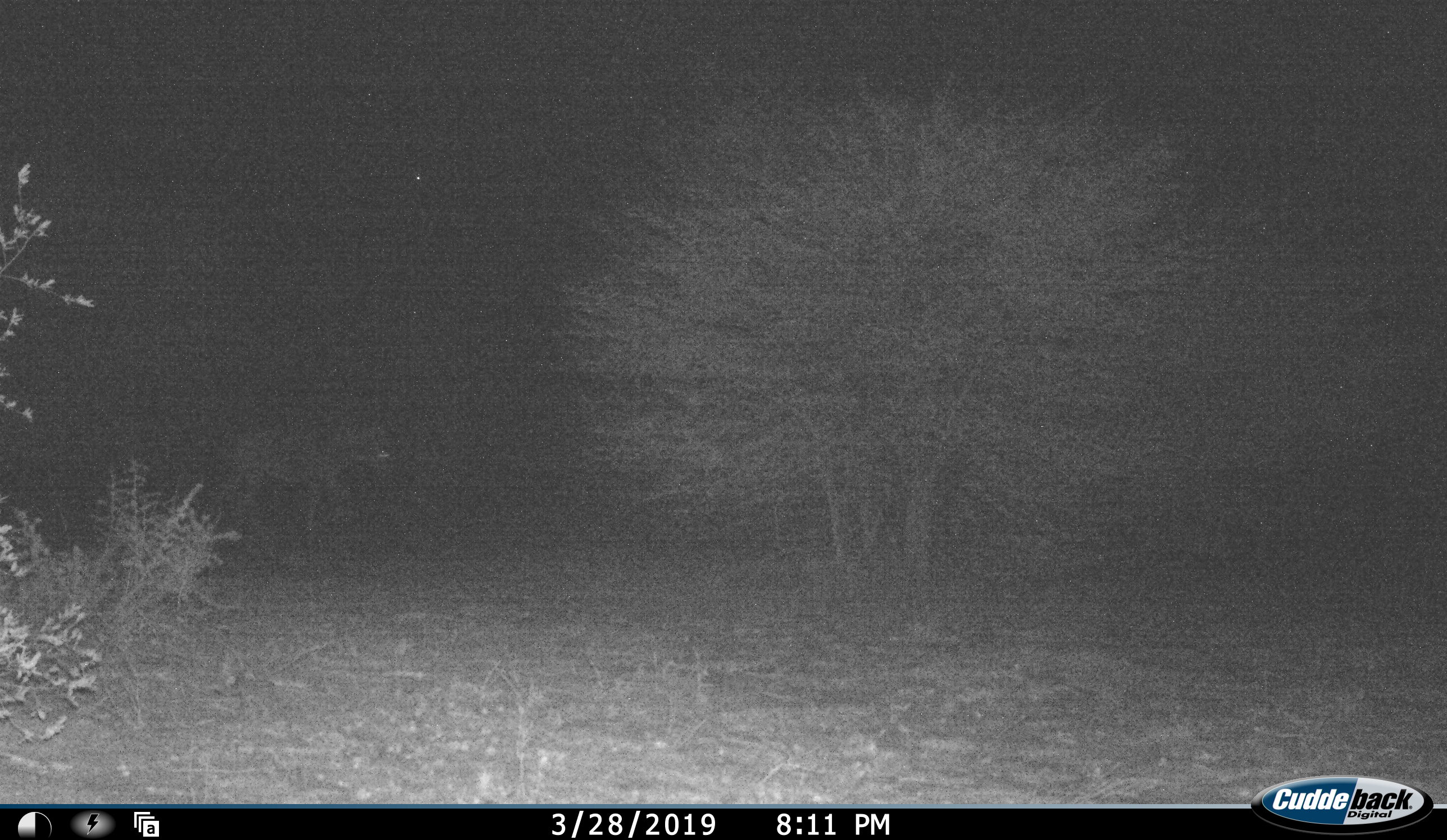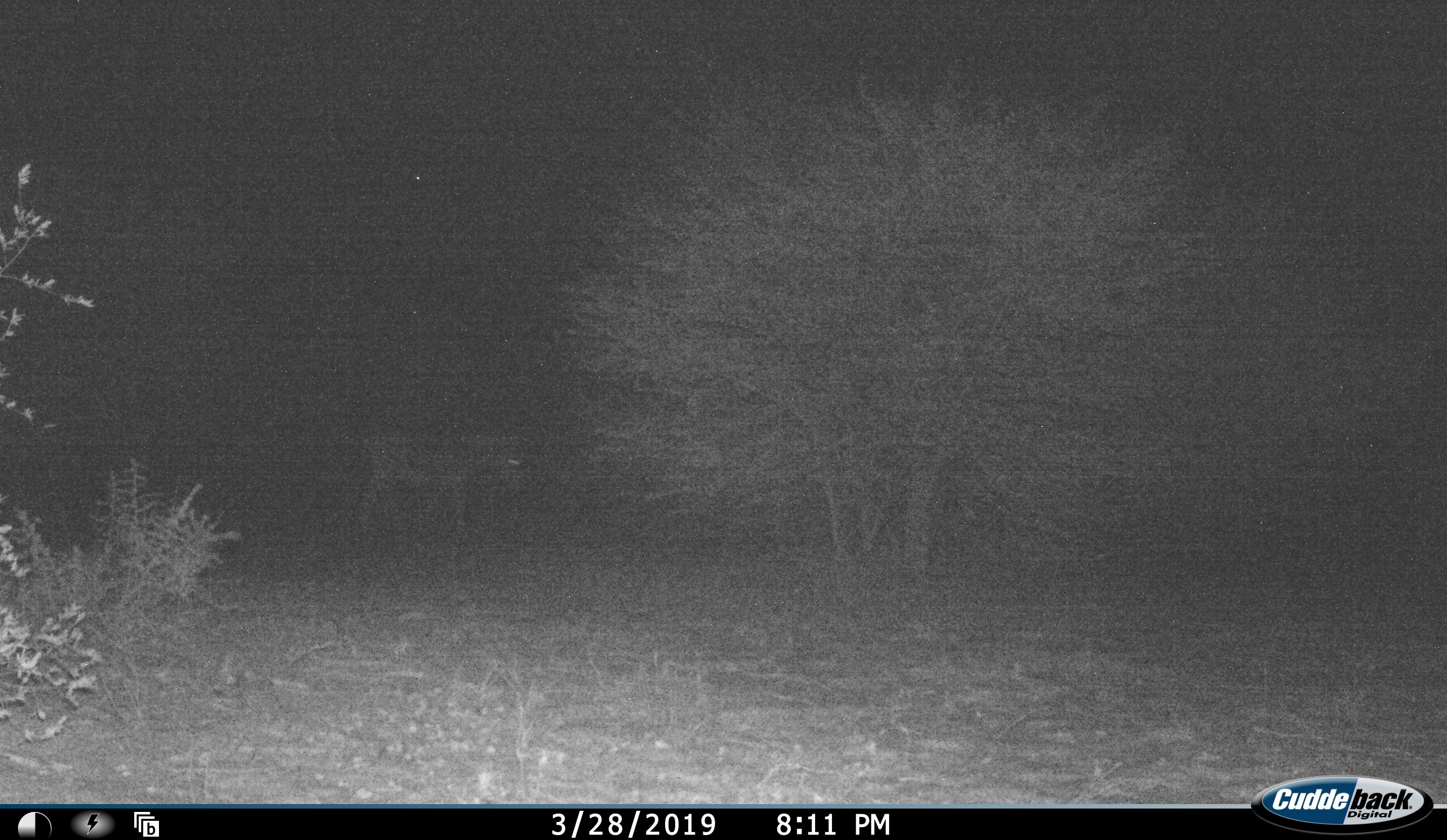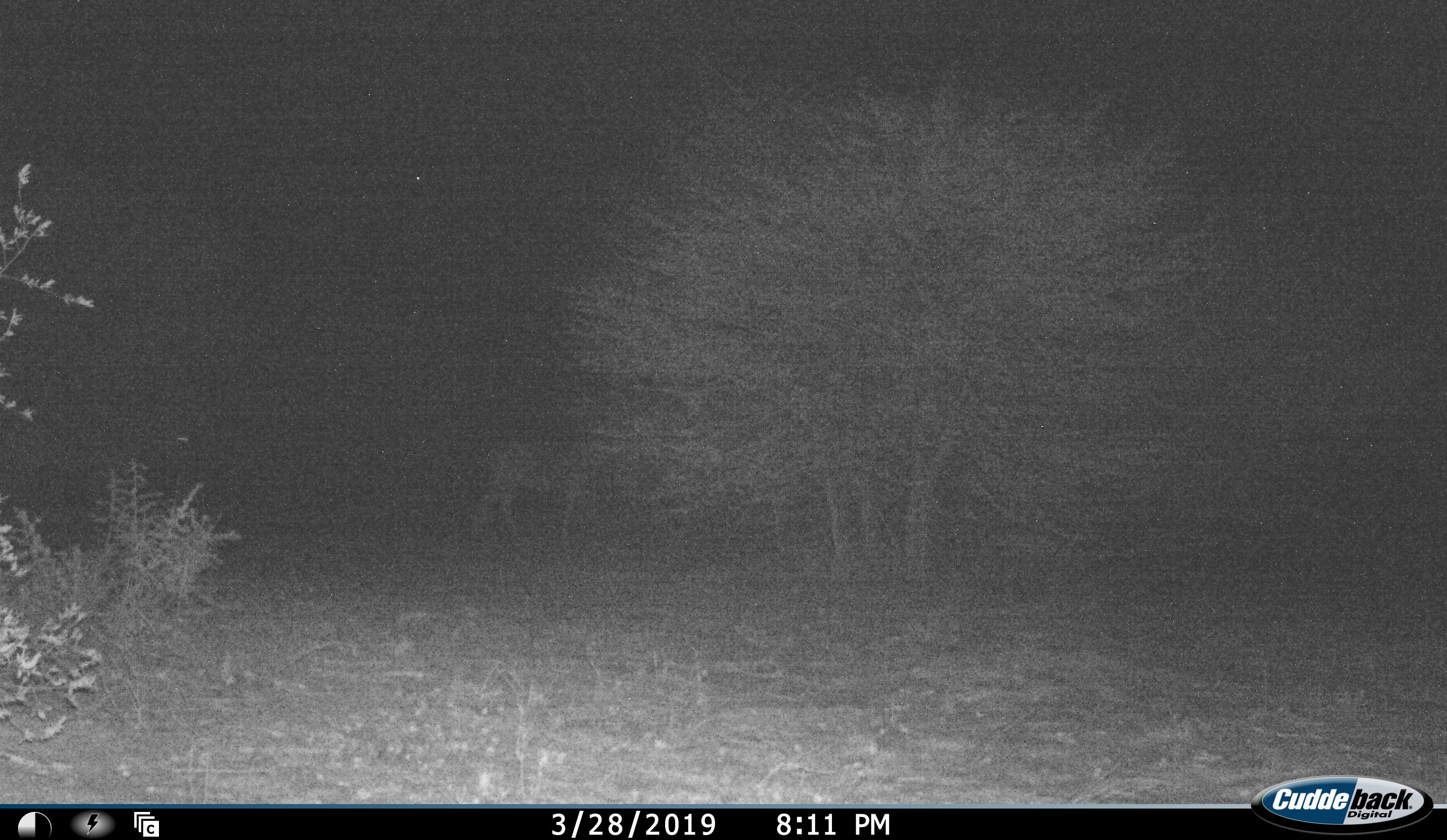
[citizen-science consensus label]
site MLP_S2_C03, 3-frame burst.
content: unidentified animal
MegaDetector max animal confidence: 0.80